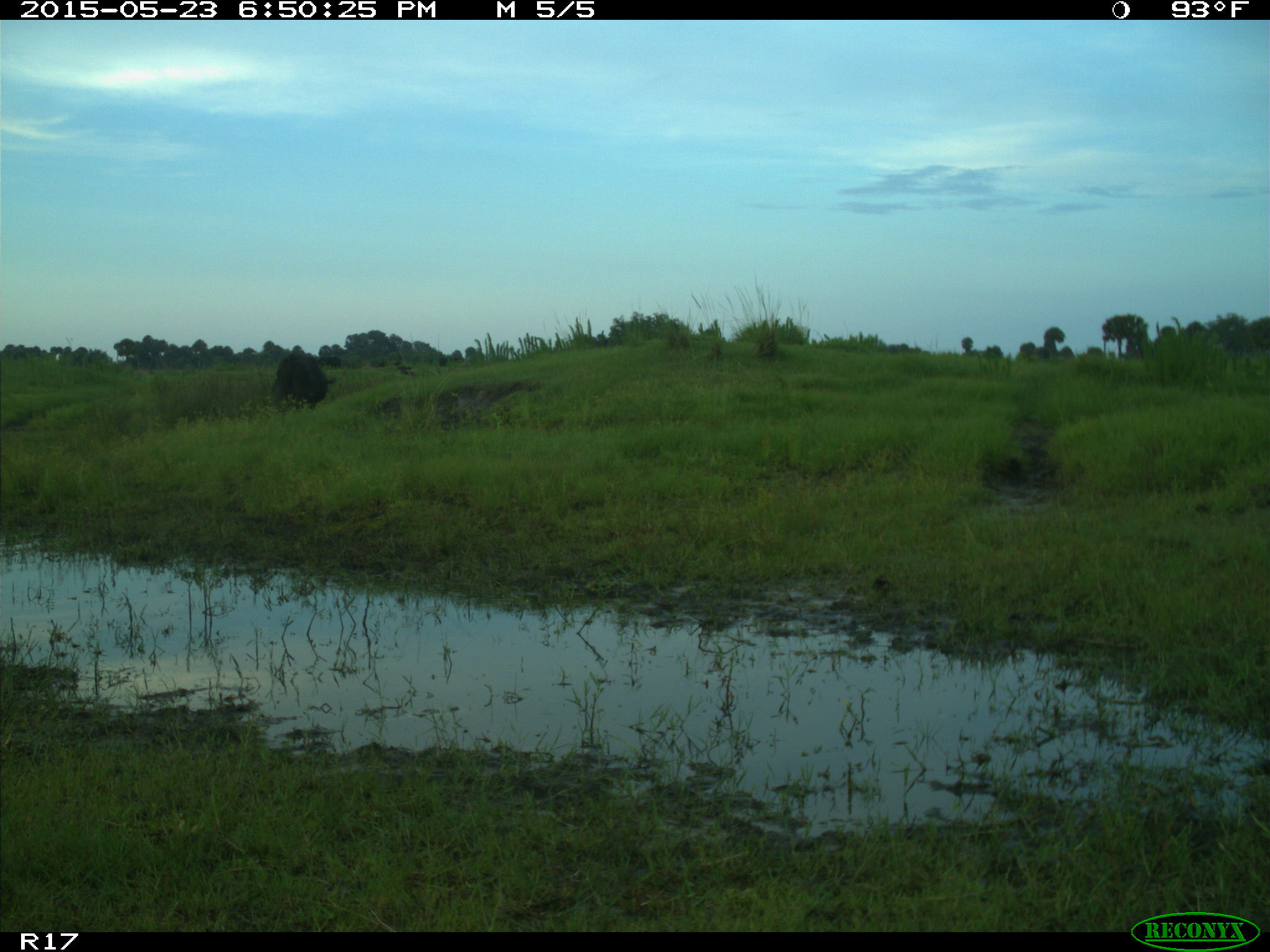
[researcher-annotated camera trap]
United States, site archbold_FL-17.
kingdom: Animalia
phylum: Chordata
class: Mammalia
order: Artiodactyla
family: Bovidae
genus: Bos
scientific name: Bos taurus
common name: domestic cow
Bos taurus (domestic cow).